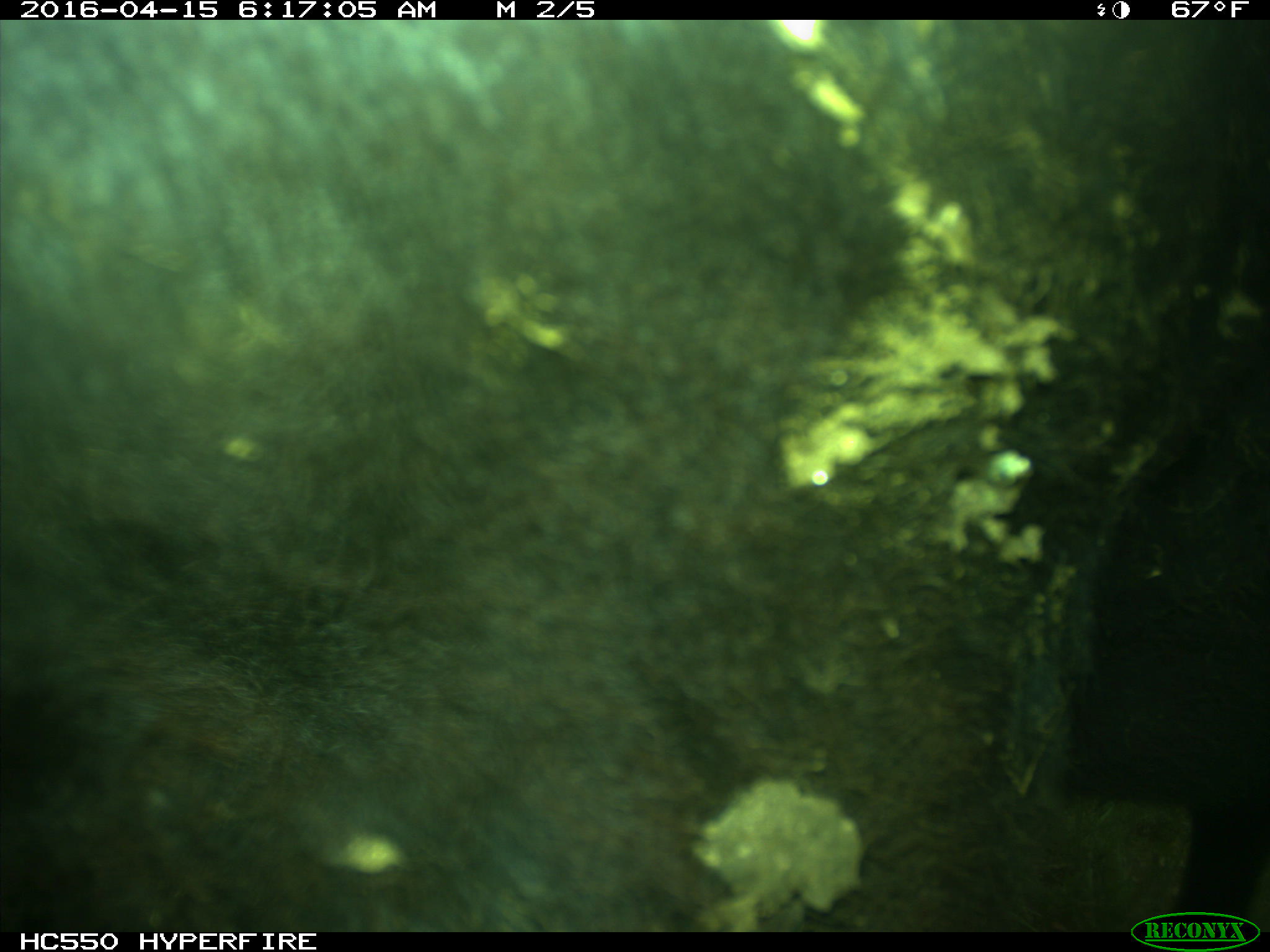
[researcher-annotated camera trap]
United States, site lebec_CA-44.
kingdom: Animalia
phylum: Chordata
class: Mammalia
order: Artiodactyla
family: Bovidae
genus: Bos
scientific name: Bos taurus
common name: domestic cow